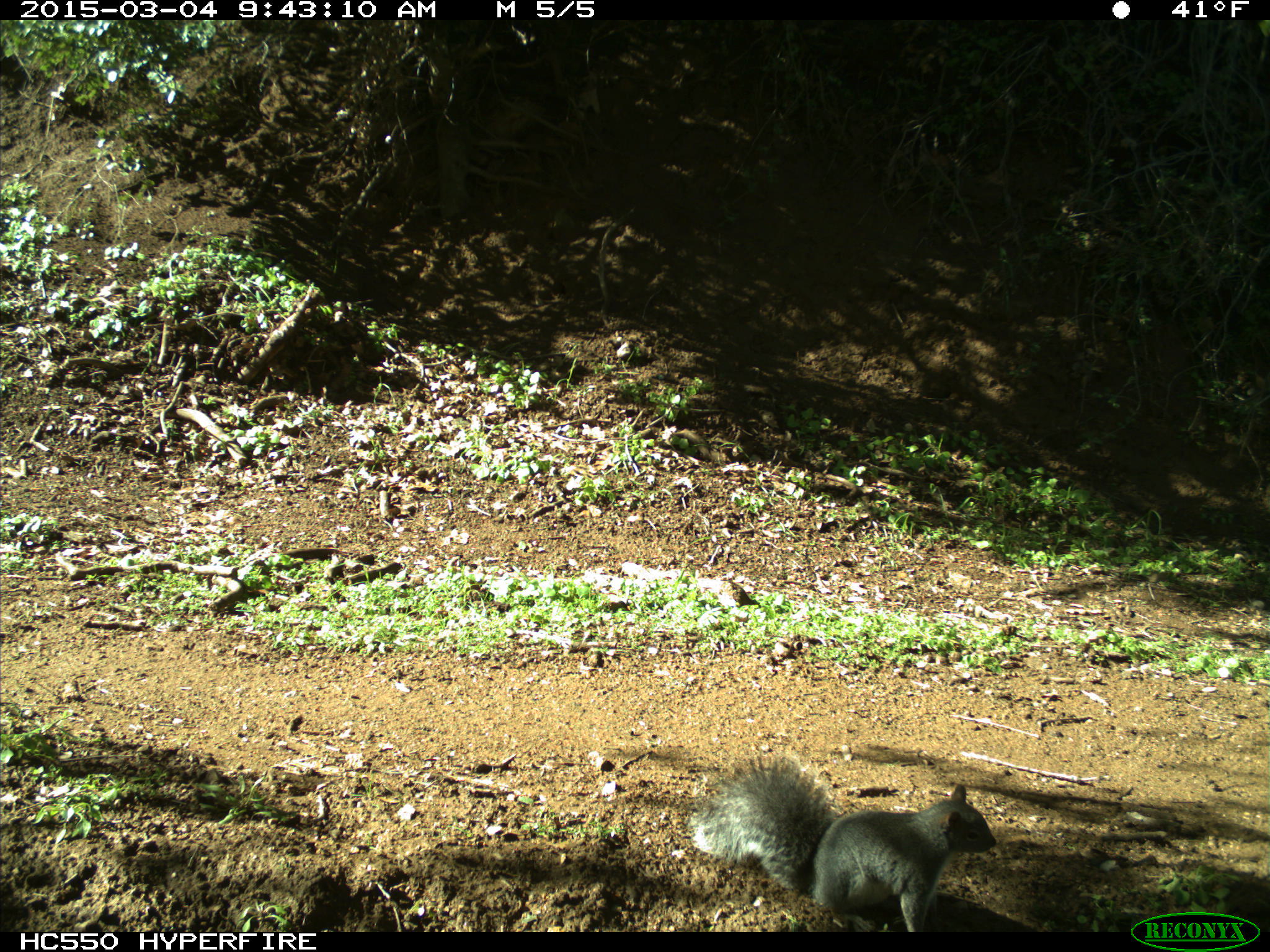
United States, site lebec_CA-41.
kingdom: Animalia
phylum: Chordata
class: Mammalia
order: Rodentia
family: Sciuridae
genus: Sciurus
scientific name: Sciurus carolinensis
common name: eastern gray squirrel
Sciurus carolinensis (eastern gray squirrel).